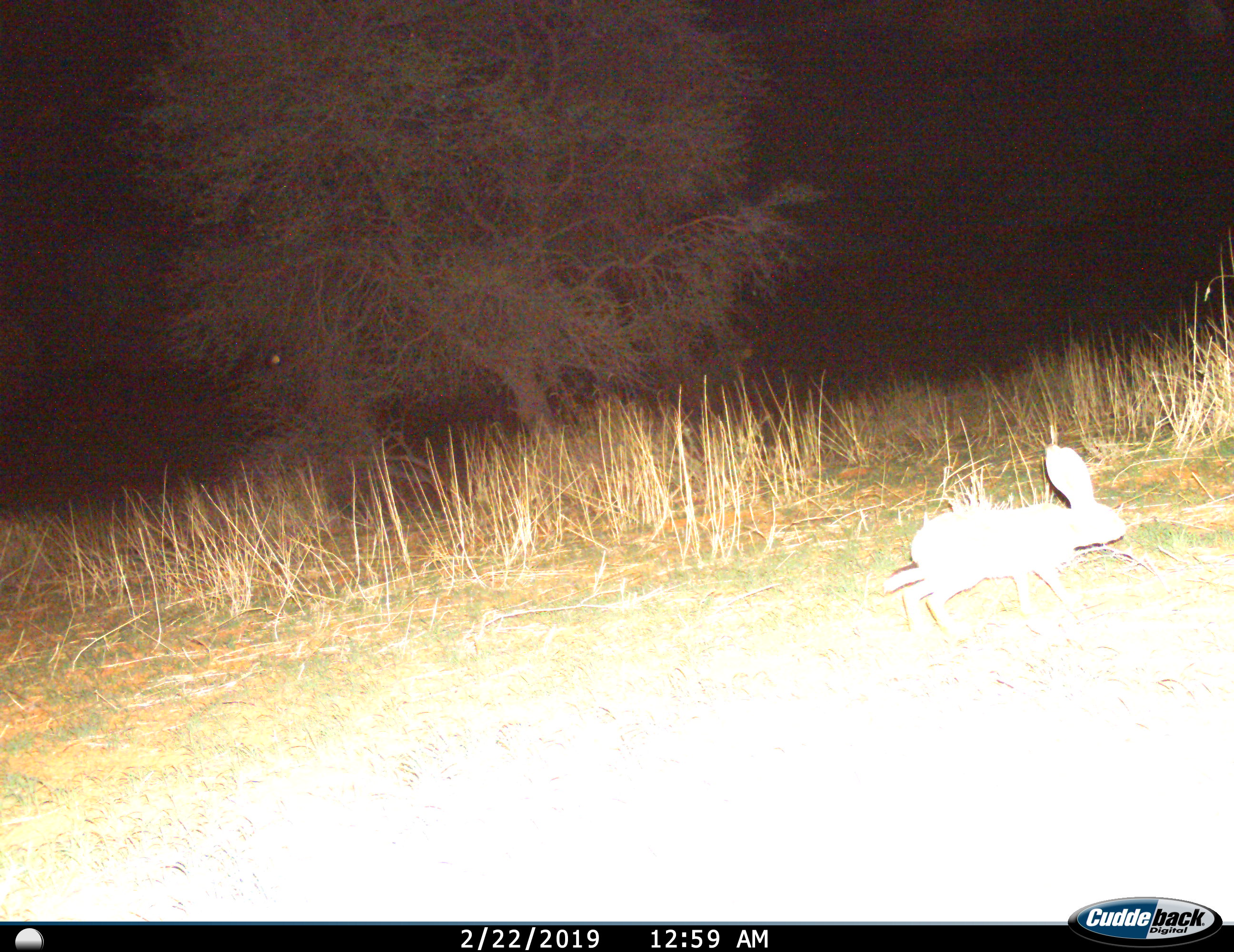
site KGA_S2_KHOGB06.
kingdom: Animalia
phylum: Chordata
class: Mammalia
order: Lagomorpha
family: Leporidae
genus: Lepus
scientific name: Lepus capensis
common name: cape hare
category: harecape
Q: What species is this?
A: Harecape (cape hare) (Lepus capensis).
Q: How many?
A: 1.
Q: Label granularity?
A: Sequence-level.